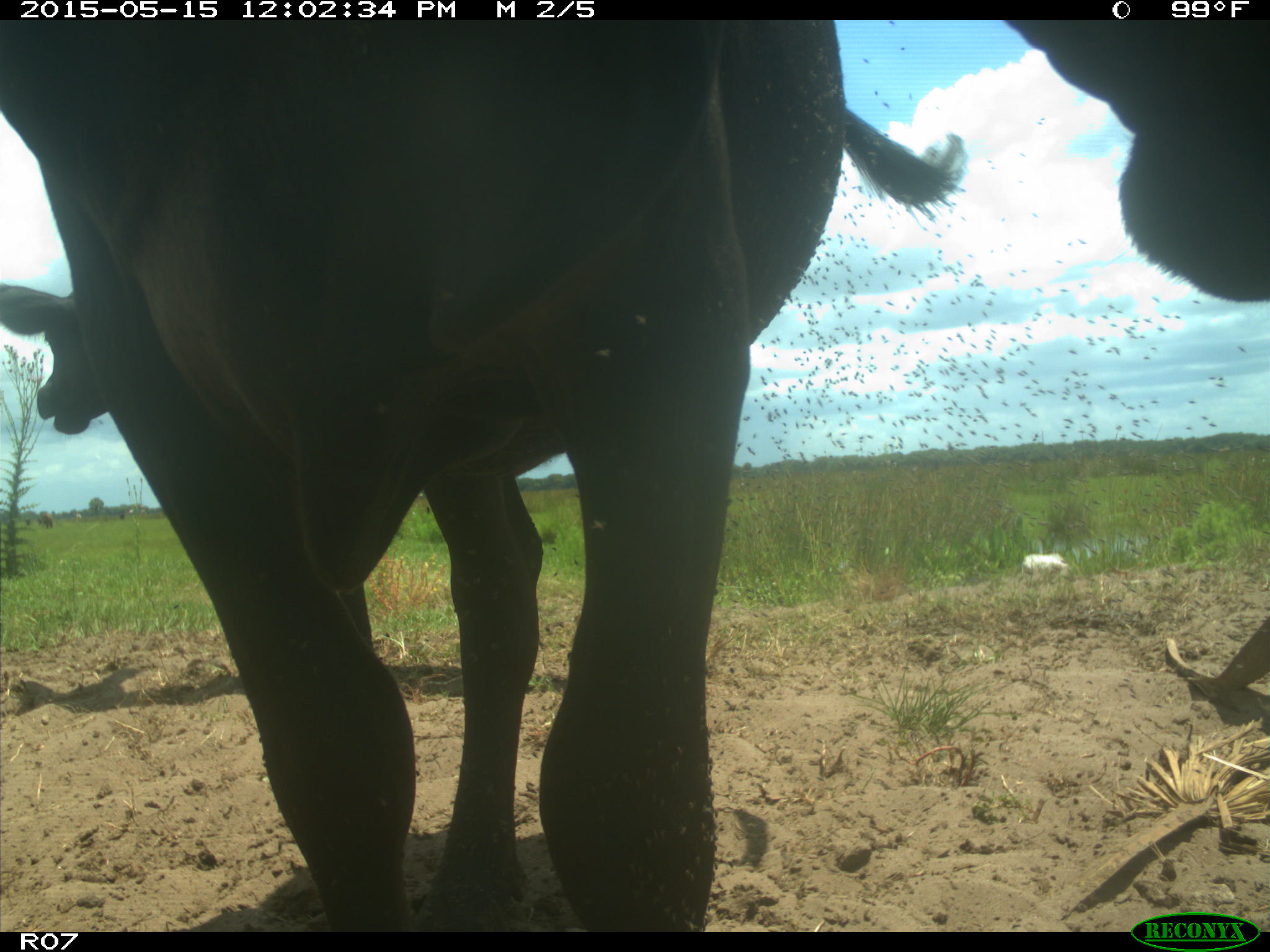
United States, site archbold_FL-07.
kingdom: Animalia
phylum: Chordata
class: Mammalia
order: Artiodactyla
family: Bovidae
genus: Bos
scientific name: Bos taurus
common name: domestic cow